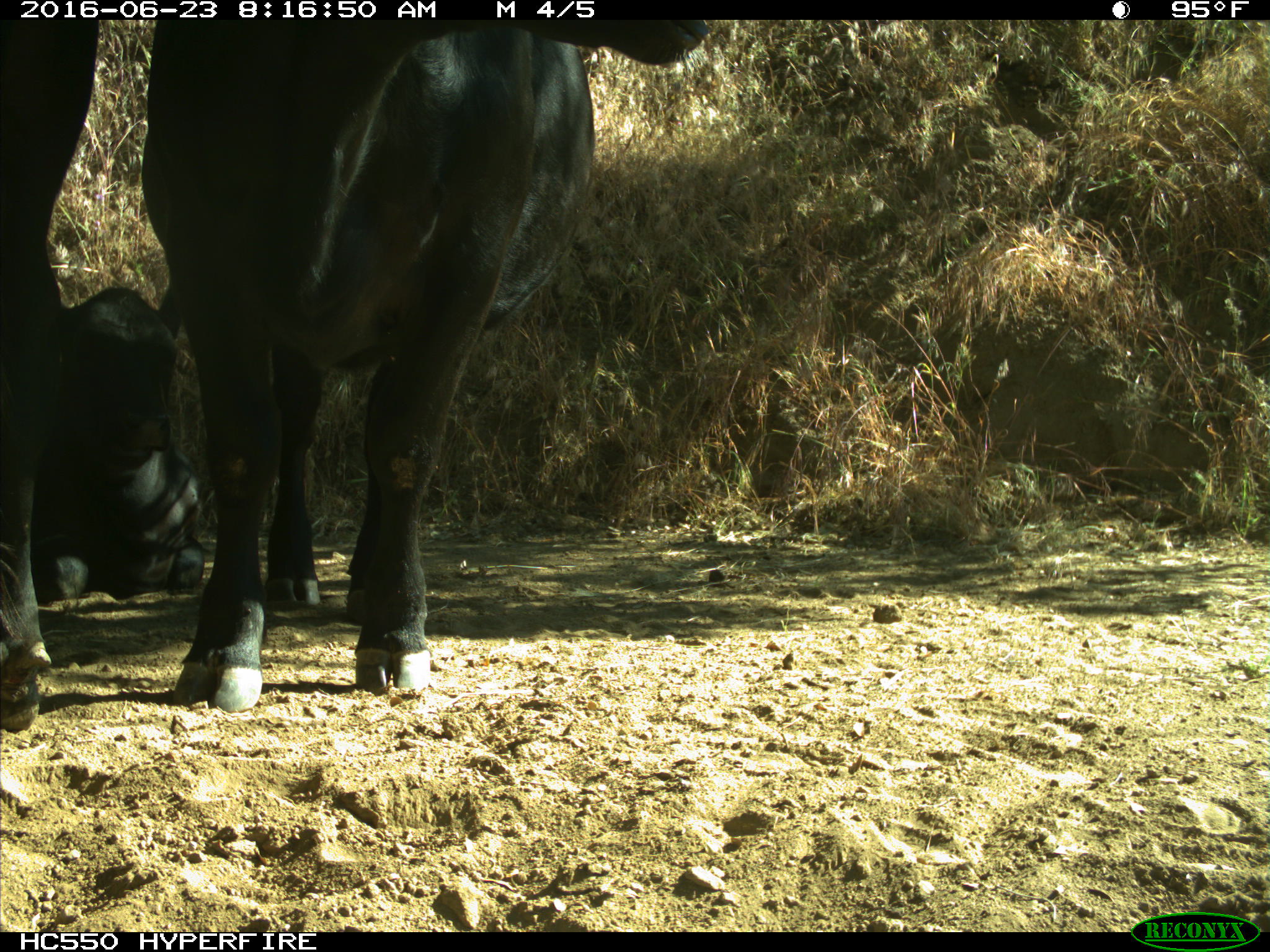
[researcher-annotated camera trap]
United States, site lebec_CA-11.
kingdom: Animalia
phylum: Chordata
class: Mammalia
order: Artiodactyla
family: Bovidae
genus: Bos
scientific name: Bos taurus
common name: domestic cow